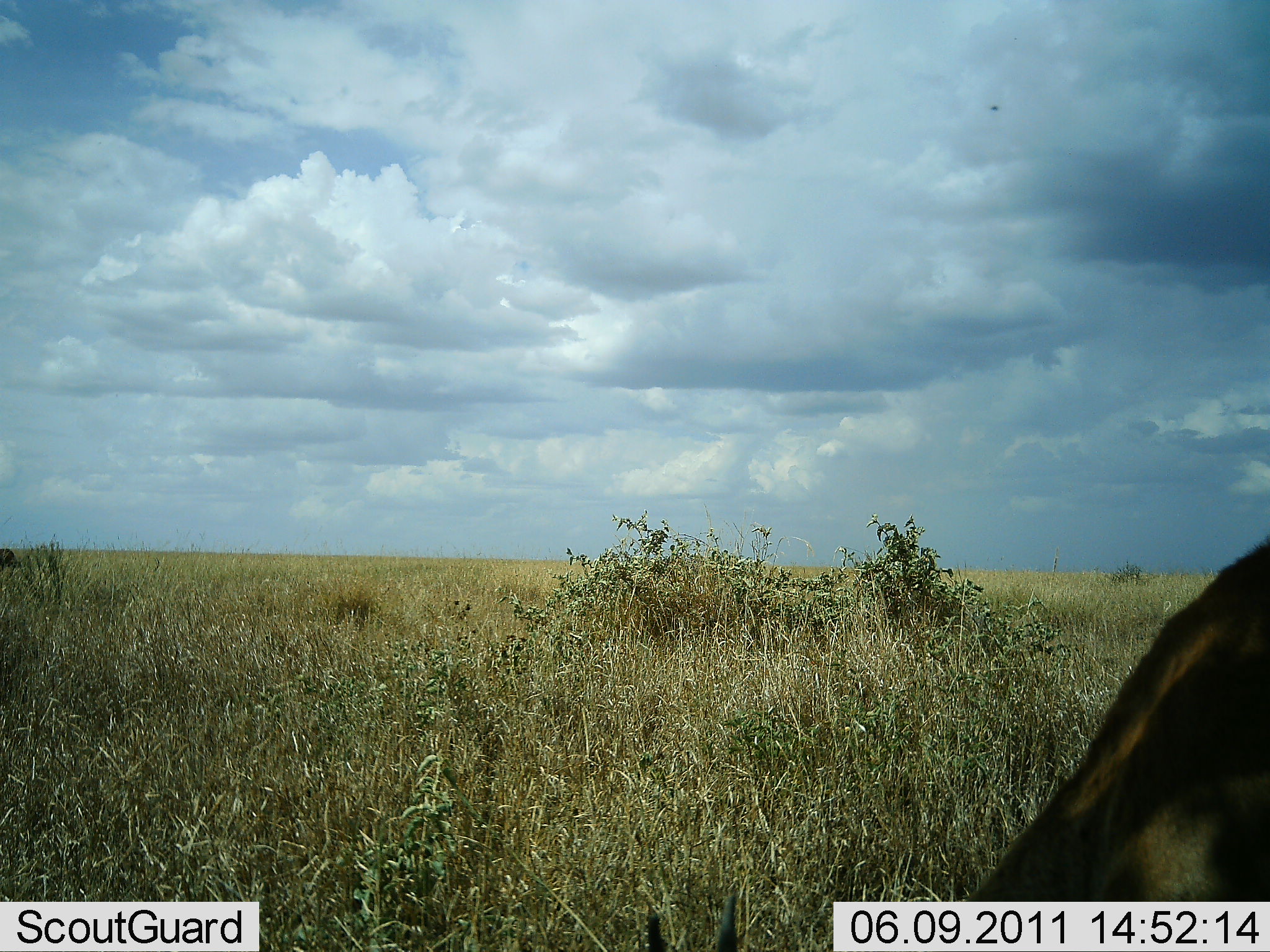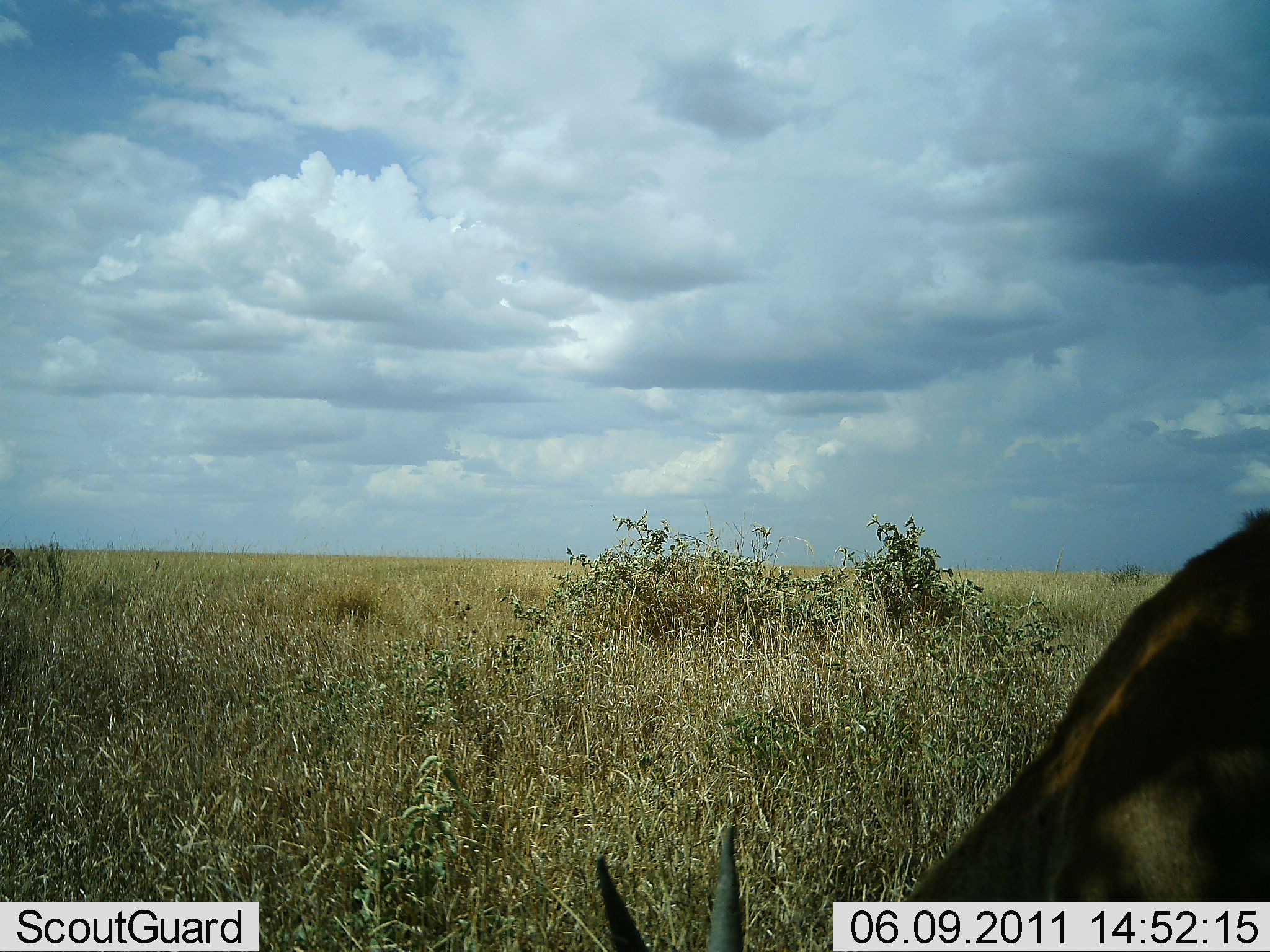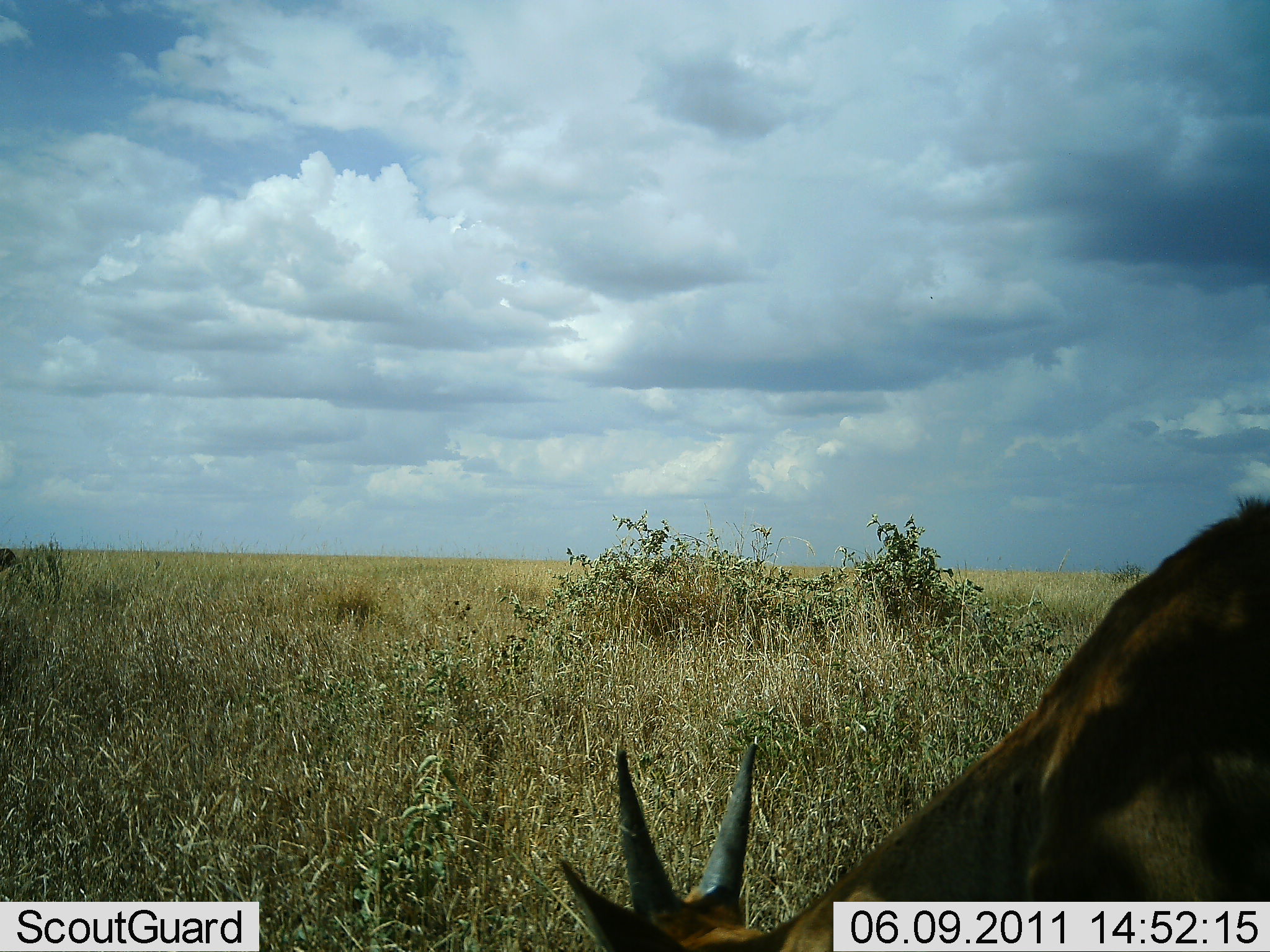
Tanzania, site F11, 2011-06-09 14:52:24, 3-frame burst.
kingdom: Animalia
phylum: Chordata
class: Mammalia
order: Artiodactyla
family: Bovidae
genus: Tragelaphus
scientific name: Tragelaphus scriptus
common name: bushbuck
Bushbuck (Tragelaphus scriptus), count 1. Behavior (volunteer vote fractions): standing 40%, resting 0%, moving 0%, interacting 0%. Young present (vote fraction): 0%. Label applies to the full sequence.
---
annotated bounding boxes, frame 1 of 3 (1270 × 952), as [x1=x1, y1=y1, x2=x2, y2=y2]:
animal: [x1=637, y1=536, x2=1270, y2=951]; [x1=985, y1=101, x2=1002, y2=114]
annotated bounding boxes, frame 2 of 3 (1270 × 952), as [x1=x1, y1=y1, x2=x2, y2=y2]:
animal: [x1=596, y1=507, x2=1269, y2=952]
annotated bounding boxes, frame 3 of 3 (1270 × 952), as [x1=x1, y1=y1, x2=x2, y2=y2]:
animal: [x1=560, y1=496, x2=1270, y2=951]